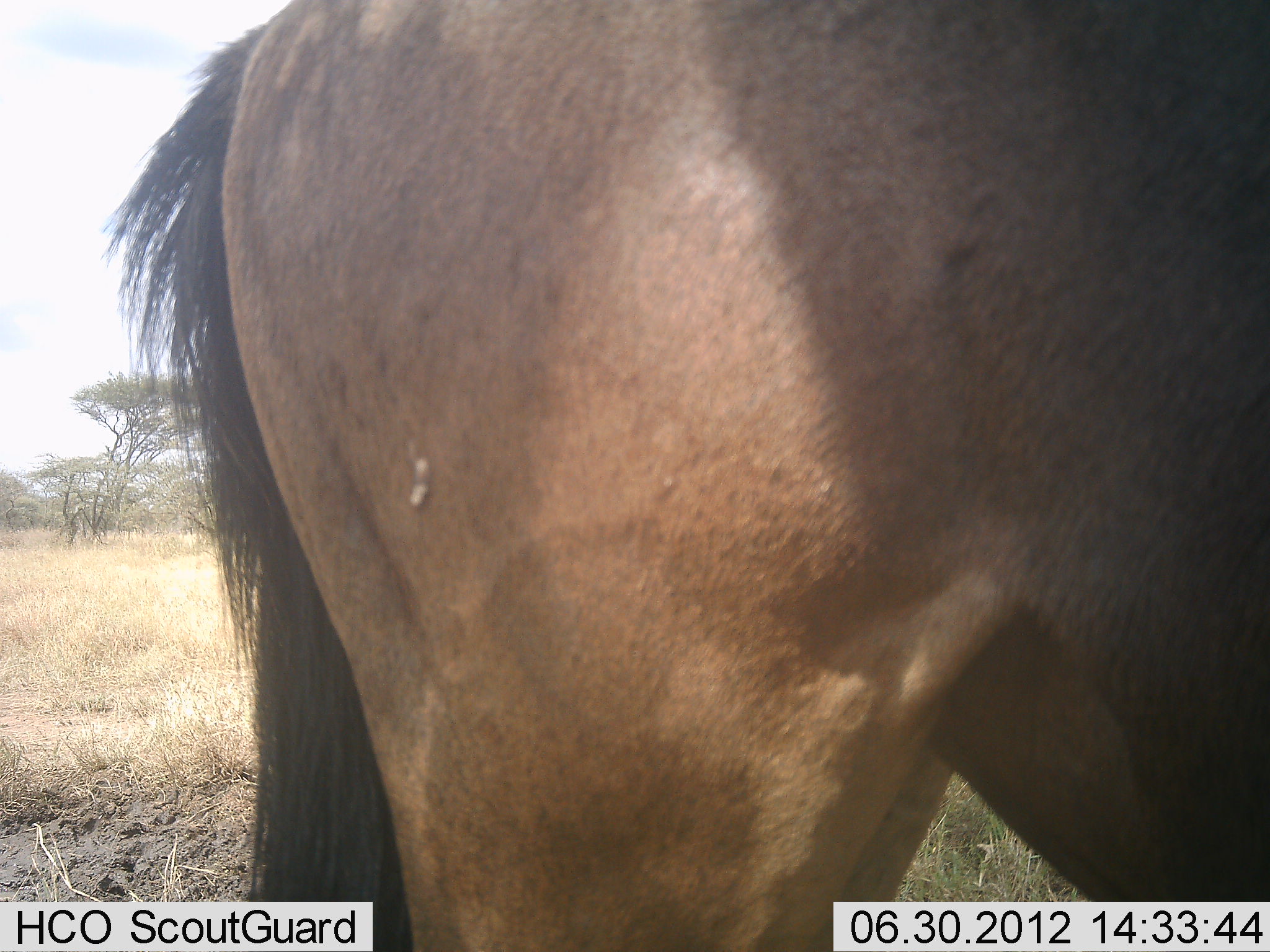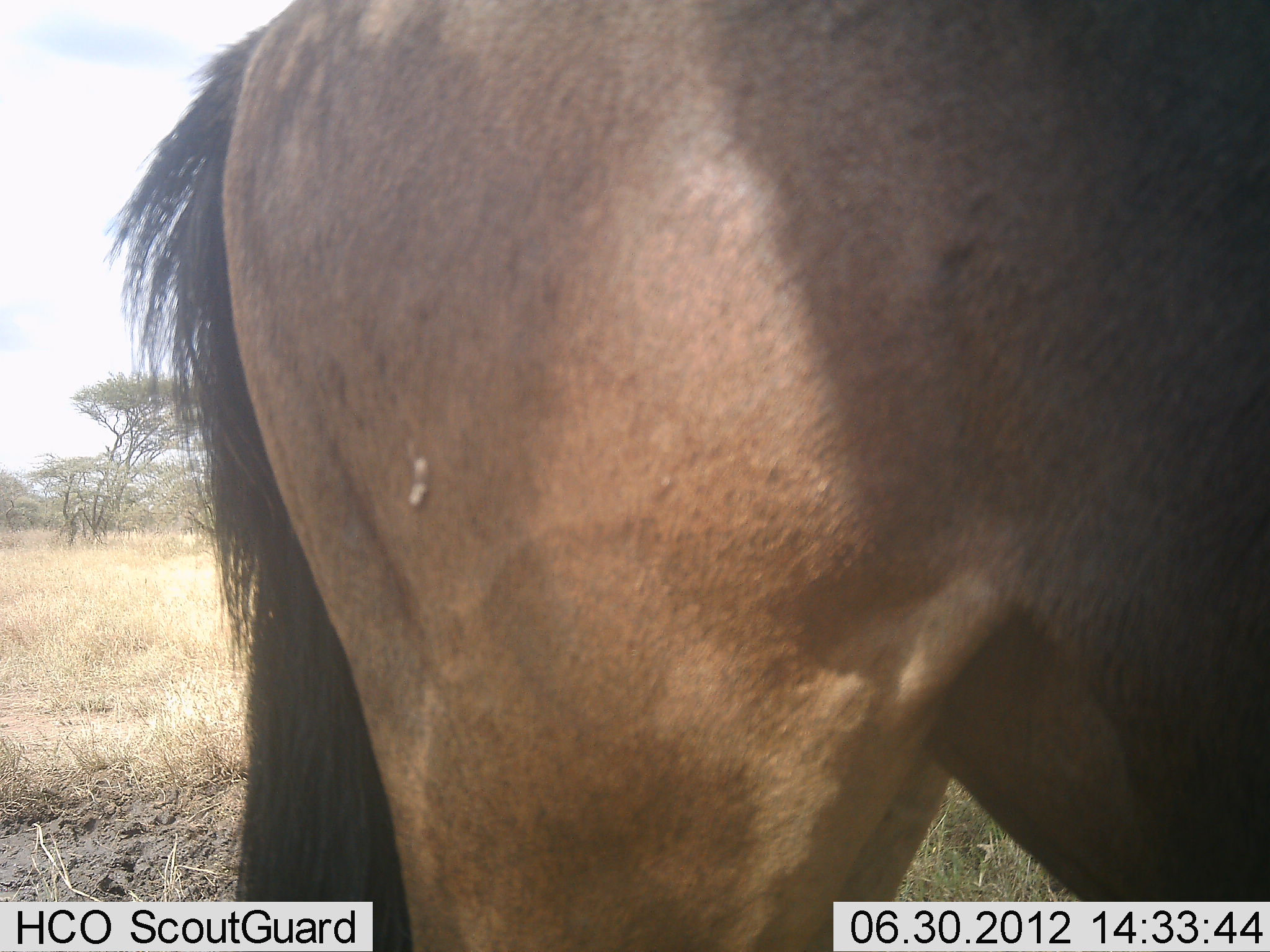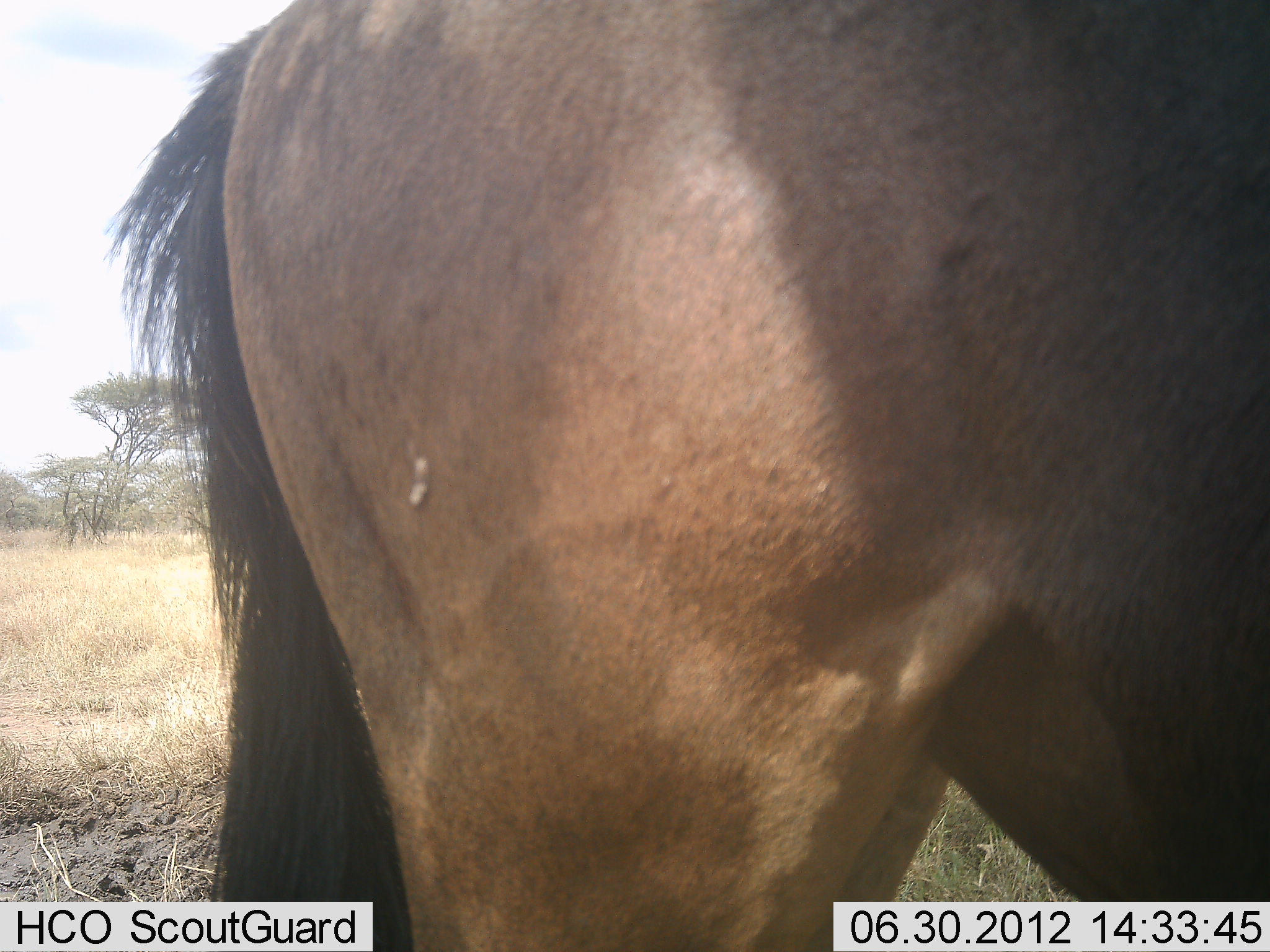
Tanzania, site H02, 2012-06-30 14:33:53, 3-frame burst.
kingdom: Animalia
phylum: Chordata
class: Mammalia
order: Artiodactyla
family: Bovidae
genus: Connochaetes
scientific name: Connochaetes taurinus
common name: blue wildebeest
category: wildebeest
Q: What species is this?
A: Wildebeest (blue wildebeest) (Connochaetes taurinus).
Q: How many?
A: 1.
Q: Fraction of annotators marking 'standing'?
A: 100%.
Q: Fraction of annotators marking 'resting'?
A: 0%.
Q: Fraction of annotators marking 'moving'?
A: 0%.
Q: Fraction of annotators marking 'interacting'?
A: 0%.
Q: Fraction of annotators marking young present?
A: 0%.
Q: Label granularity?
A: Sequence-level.